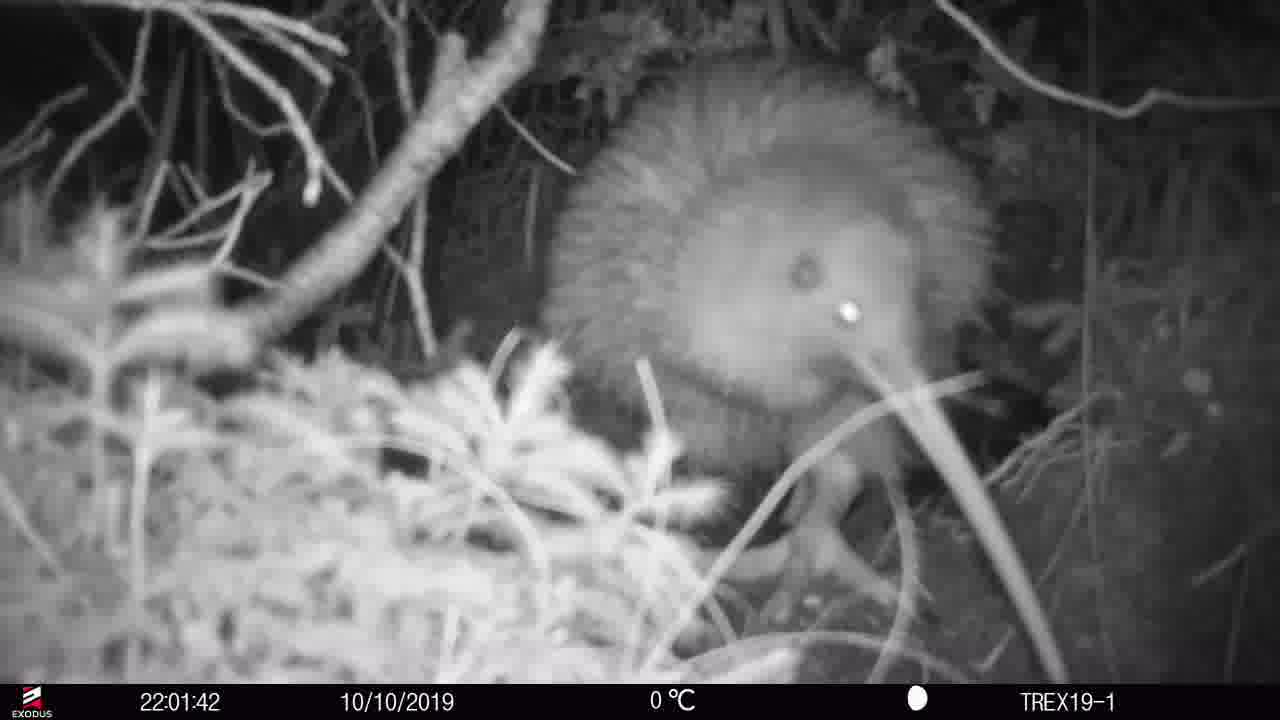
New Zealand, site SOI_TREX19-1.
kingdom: Animalia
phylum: Chordata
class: Aves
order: Apterygiformes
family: Apterygidae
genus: Apteryx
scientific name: Apteryx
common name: kiwi